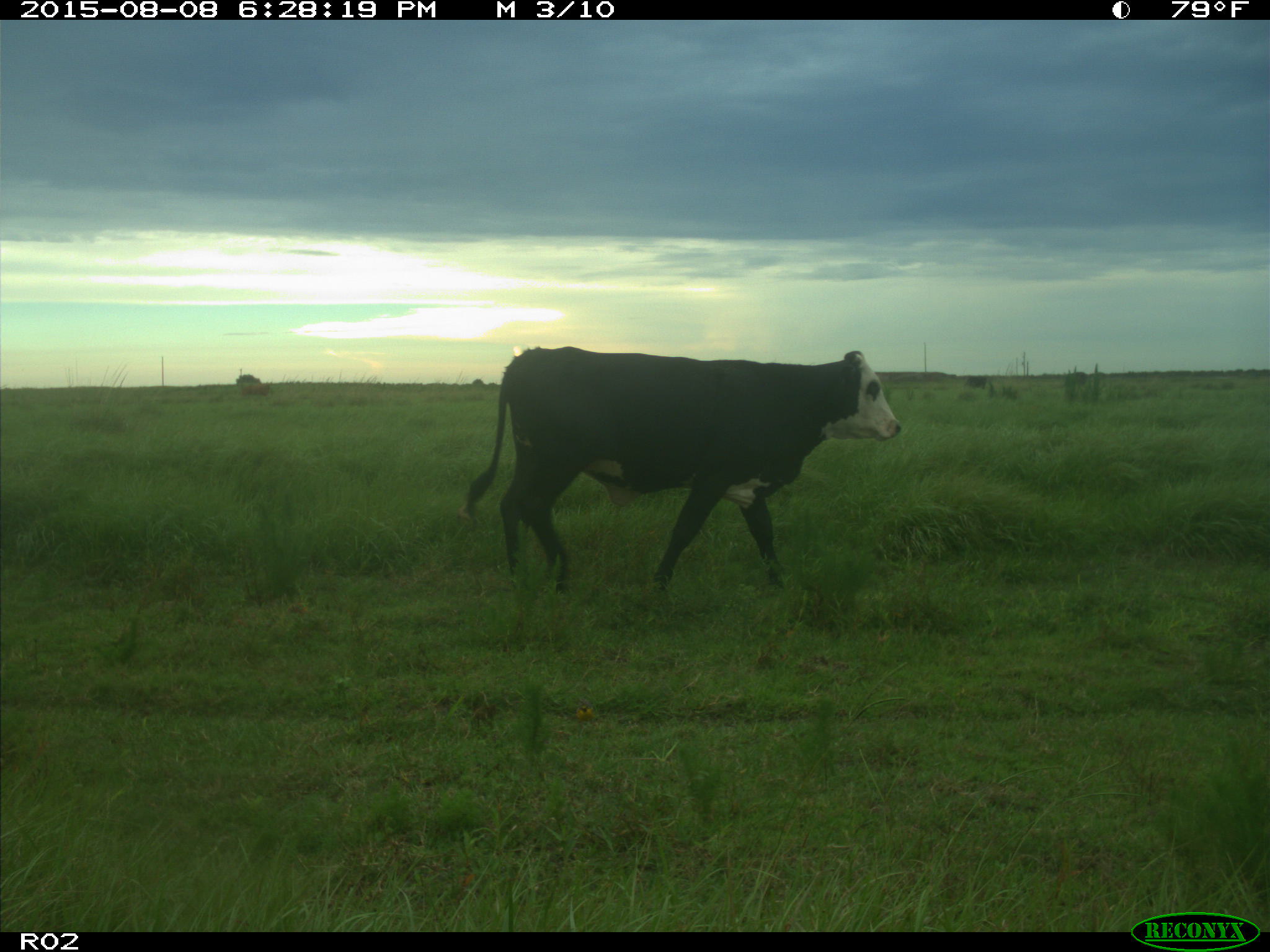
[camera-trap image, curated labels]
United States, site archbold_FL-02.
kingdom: Animalia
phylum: Chordata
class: Mammalia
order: Artiodactyla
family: Bovidae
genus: Bos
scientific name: Bos taurus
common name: domestic cow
Bos taurus (domestic cow).